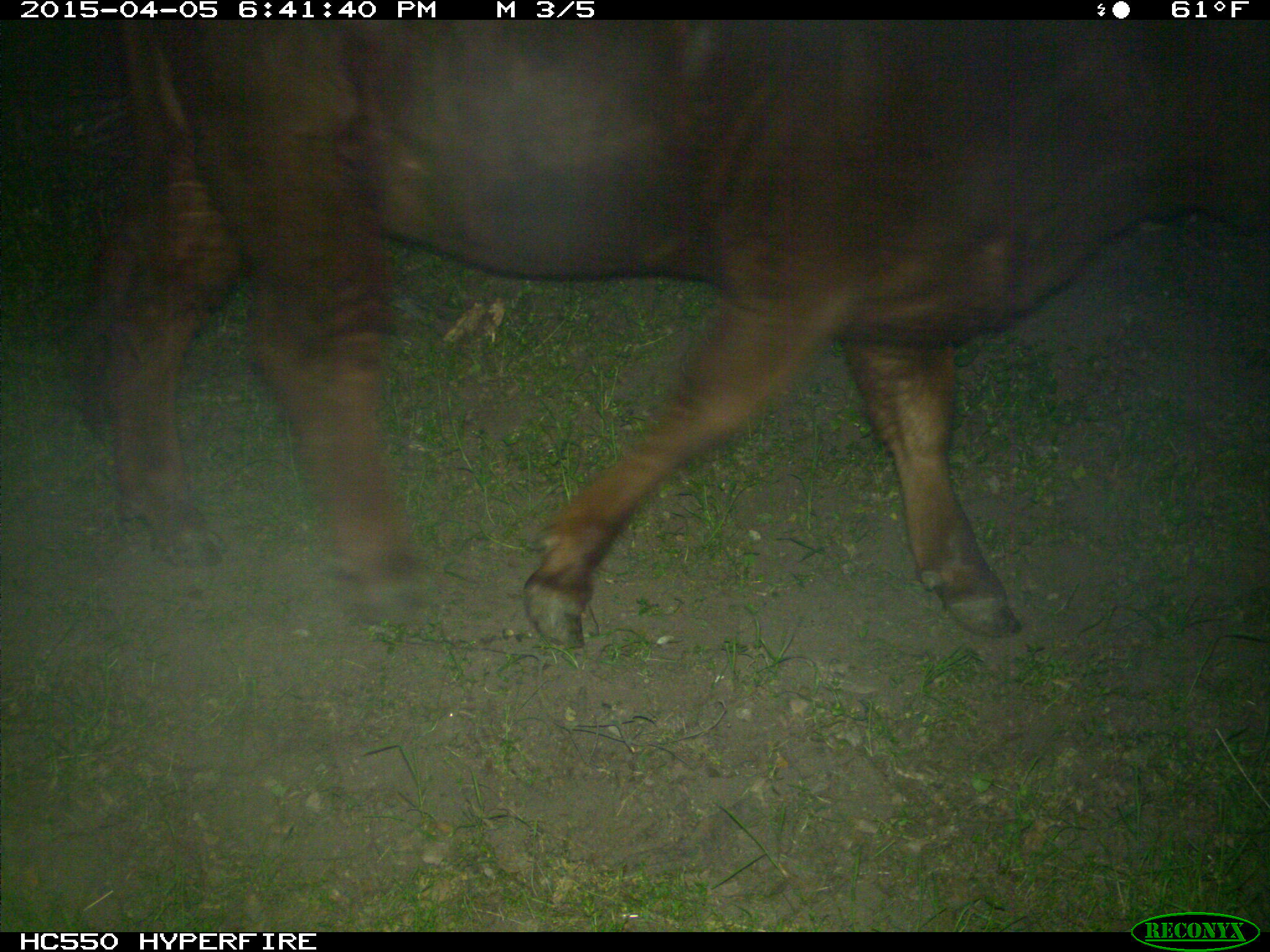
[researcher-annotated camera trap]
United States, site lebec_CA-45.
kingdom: Animalia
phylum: Chordata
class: Mammalia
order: Artiodactyla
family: Bovidae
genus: Bos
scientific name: Bos taurus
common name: domestic cow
Bos taurus (domestic cow).